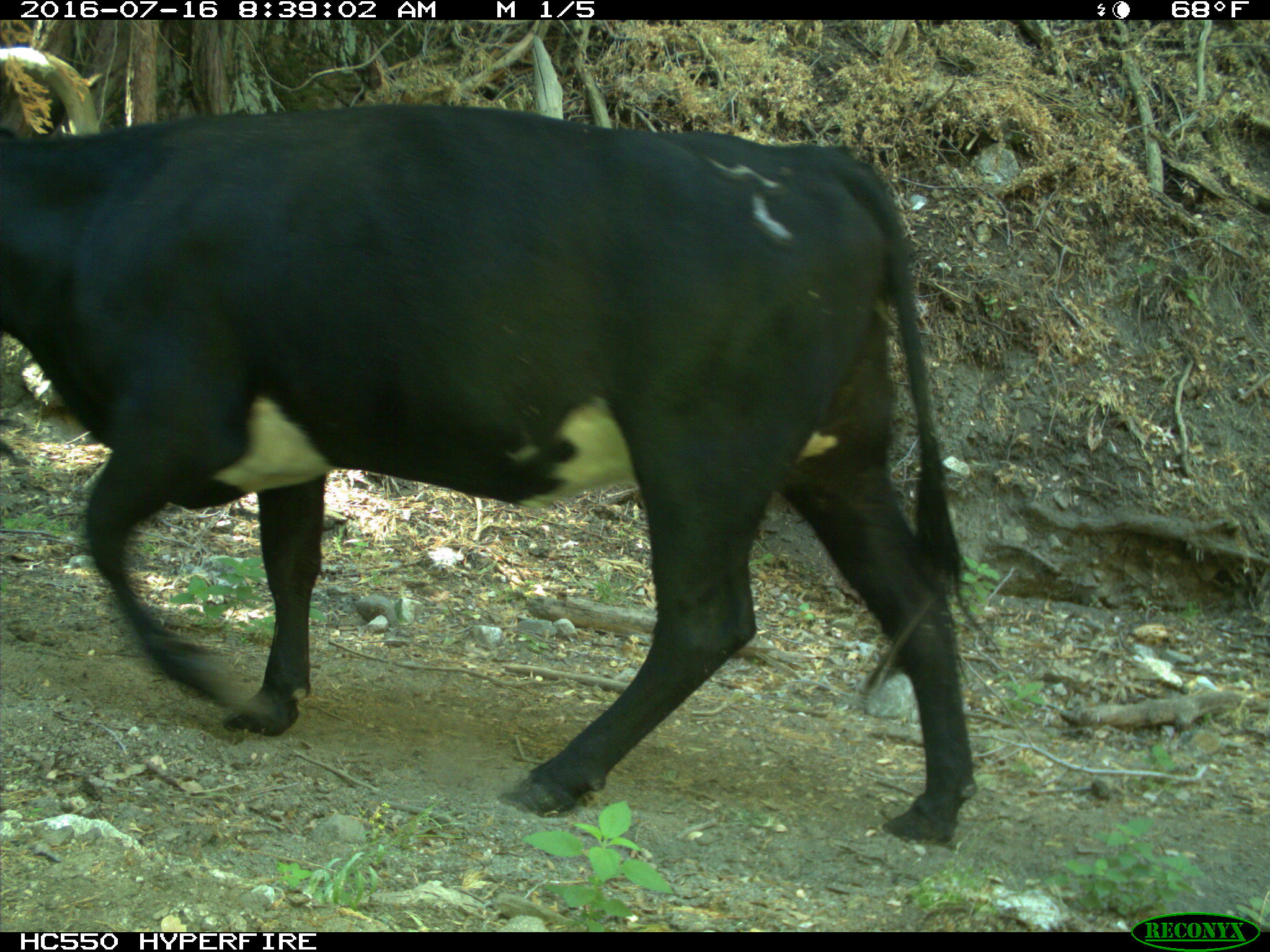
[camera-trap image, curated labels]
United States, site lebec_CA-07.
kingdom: Animalia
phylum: Chordata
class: Mammalia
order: Artiodactyla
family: Bovidae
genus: Bos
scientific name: Bos taurus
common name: domestic cow